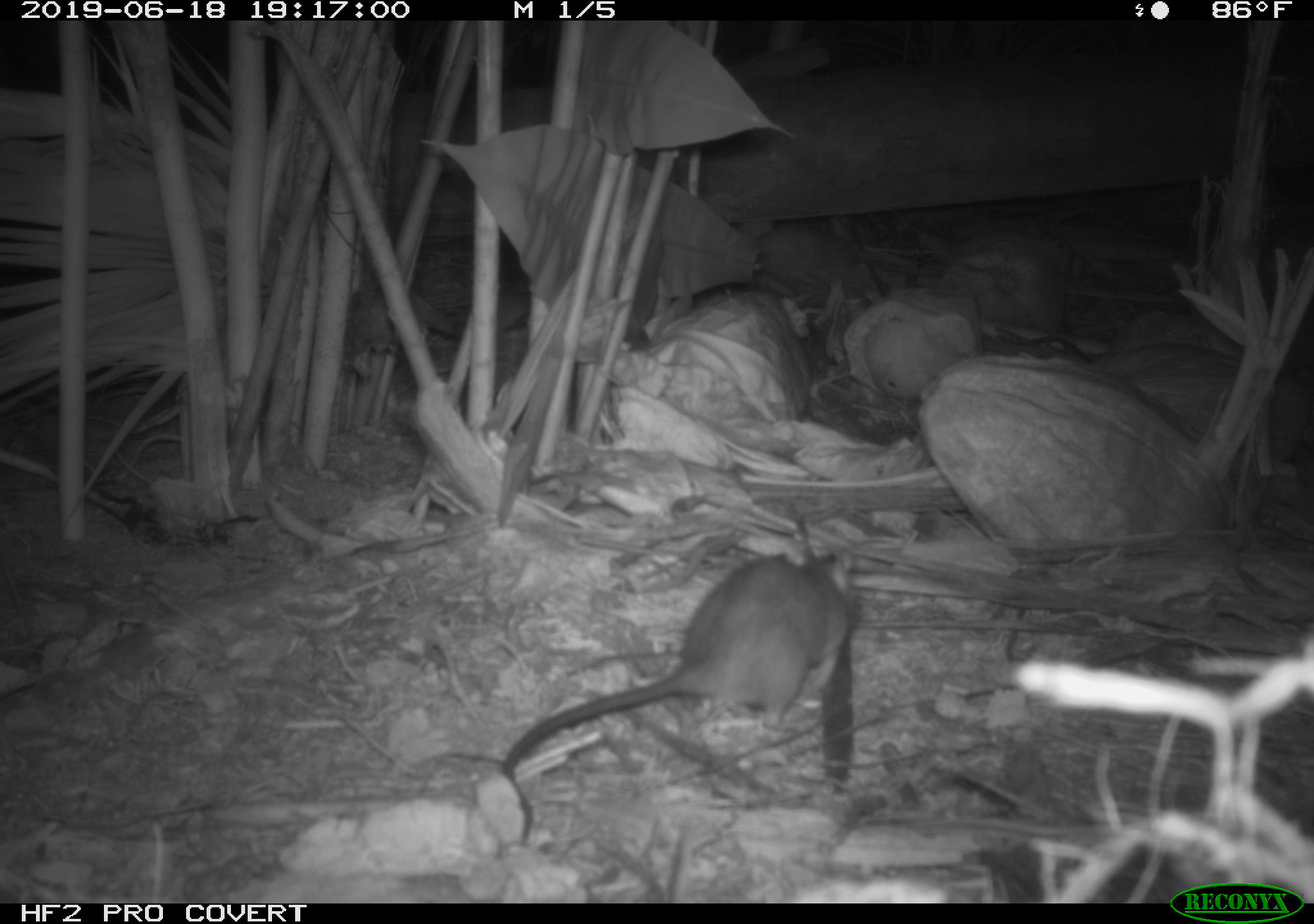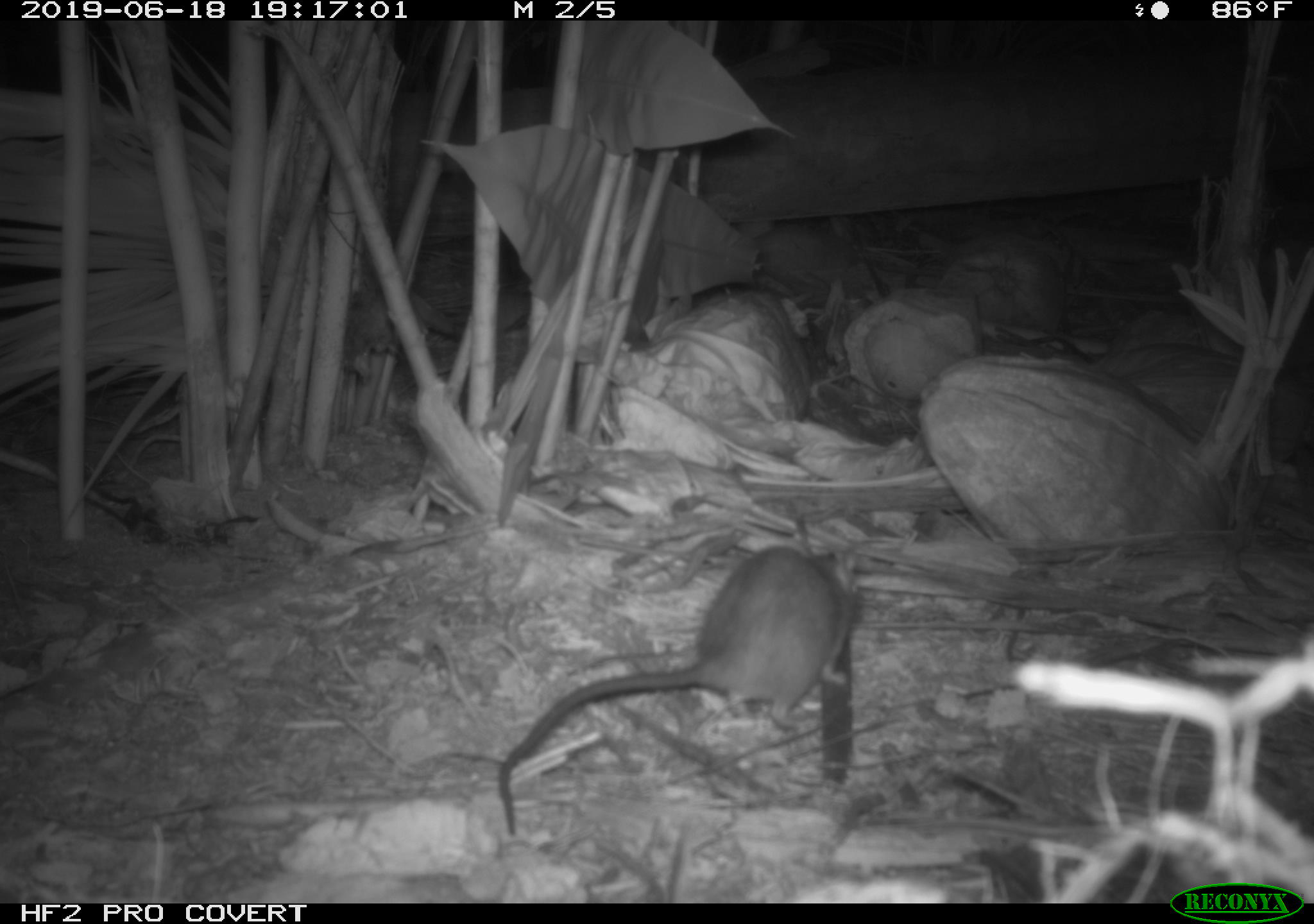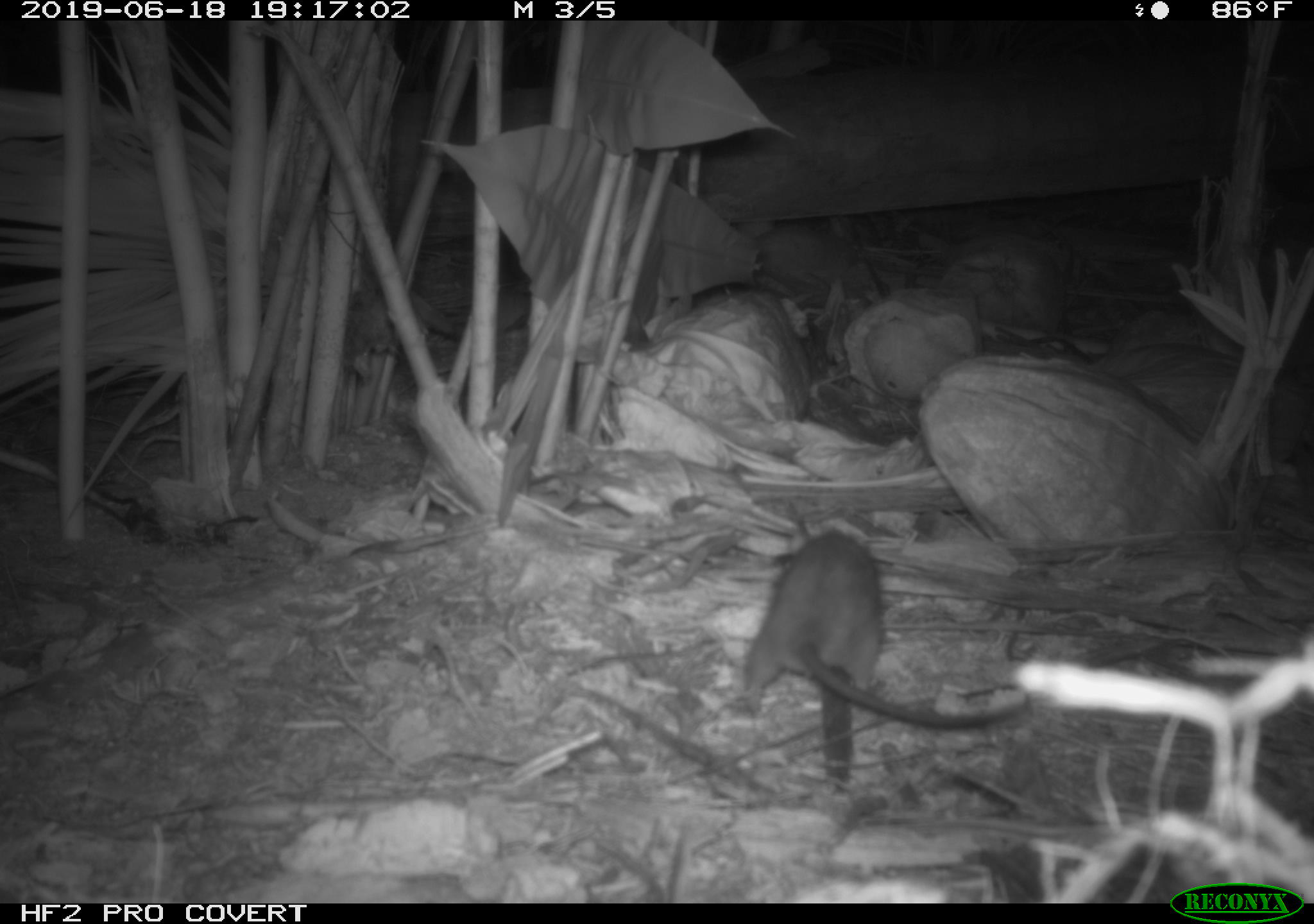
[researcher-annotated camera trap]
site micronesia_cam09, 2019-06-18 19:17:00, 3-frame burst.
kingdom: Animalia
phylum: Chordata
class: Mammalia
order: Rodentia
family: Muridae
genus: Rattus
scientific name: Rattus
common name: rat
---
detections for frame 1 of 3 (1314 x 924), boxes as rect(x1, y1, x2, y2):
rat: rect(487, 520, 862, 844)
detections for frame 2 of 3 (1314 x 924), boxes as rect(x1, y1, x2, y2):
rat: rect(491, 538, 862, 835)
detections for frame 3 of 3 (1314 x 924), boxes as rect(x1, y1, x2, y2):
rat: rect(731, 521, 1040, 782)